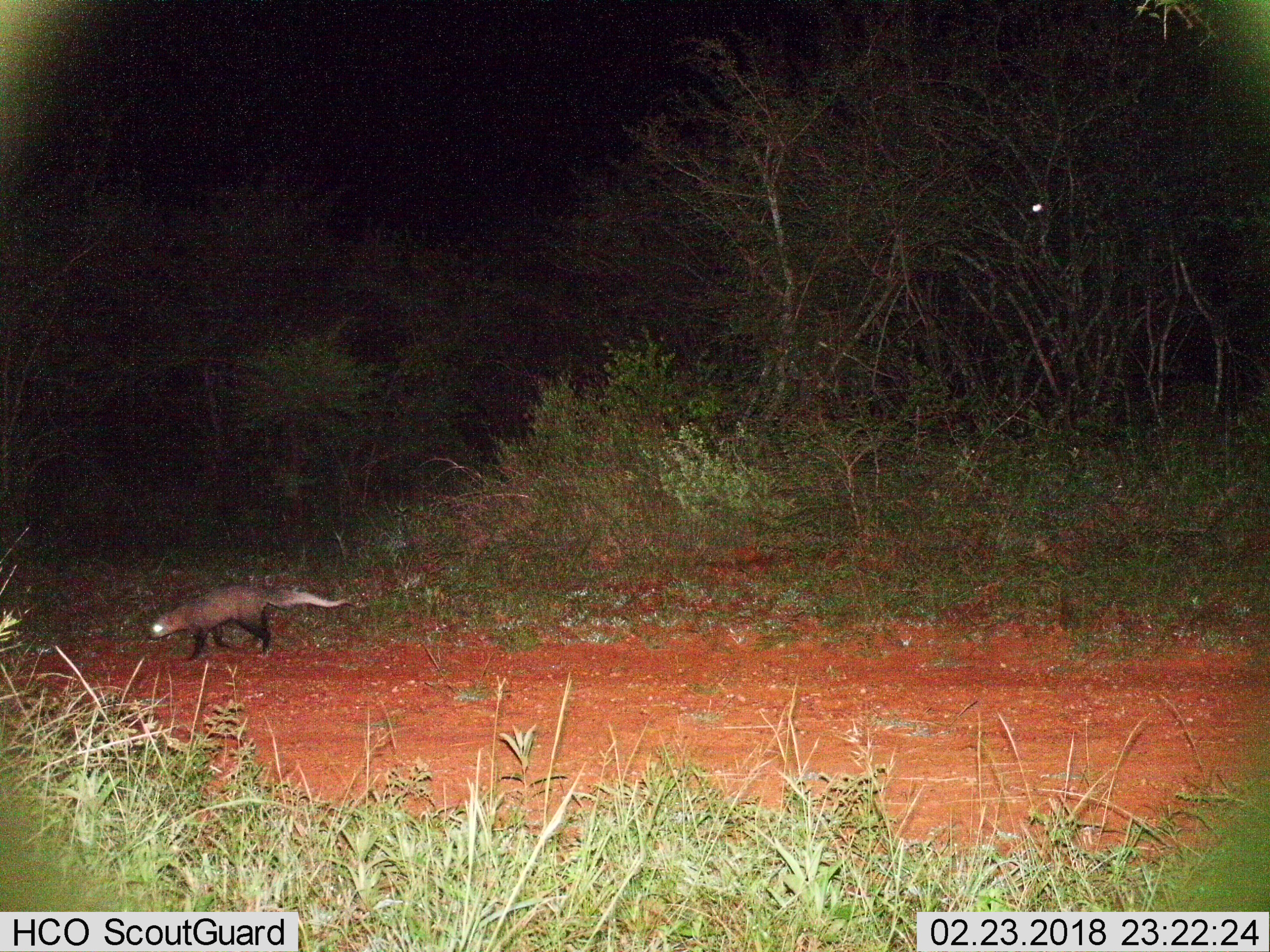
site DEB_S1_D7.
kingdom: Animalia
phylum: Chordata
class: Mammalia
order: Carnivora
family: Herpestidae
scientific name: Herpestidae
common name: mongoose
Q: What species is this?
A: Mongoose (Herpestidae).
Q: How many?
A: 1.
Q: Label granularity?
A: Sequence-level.